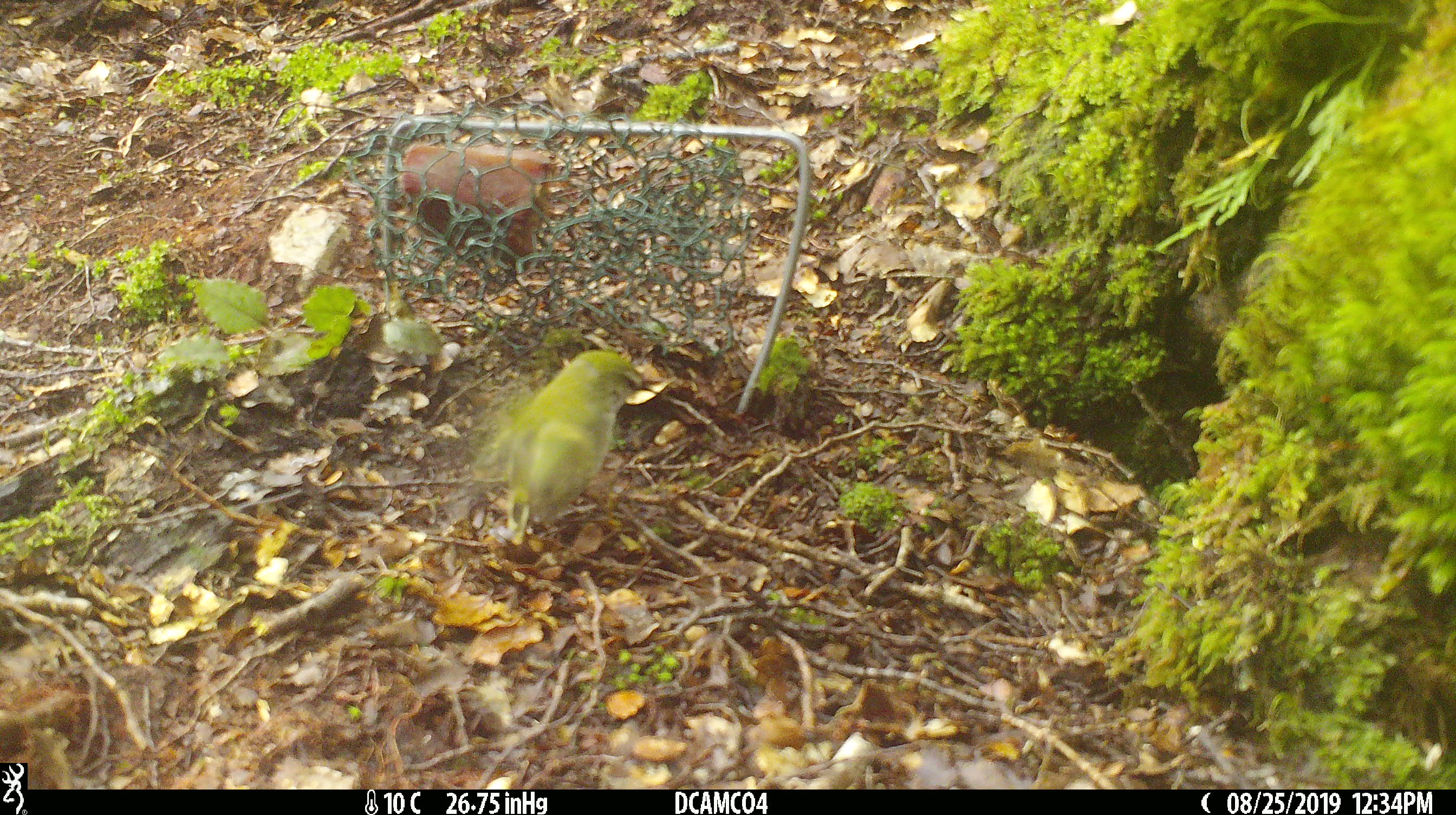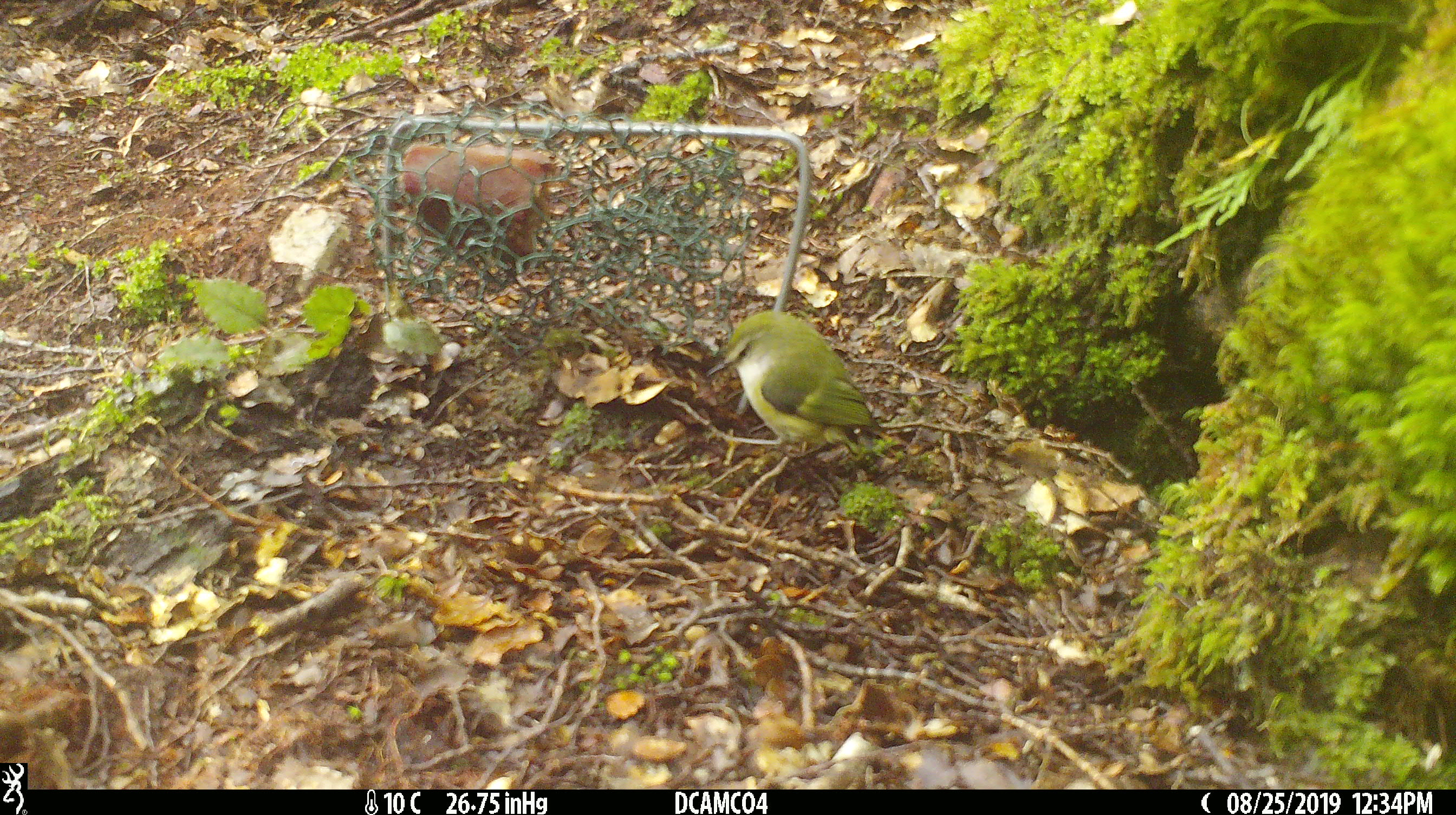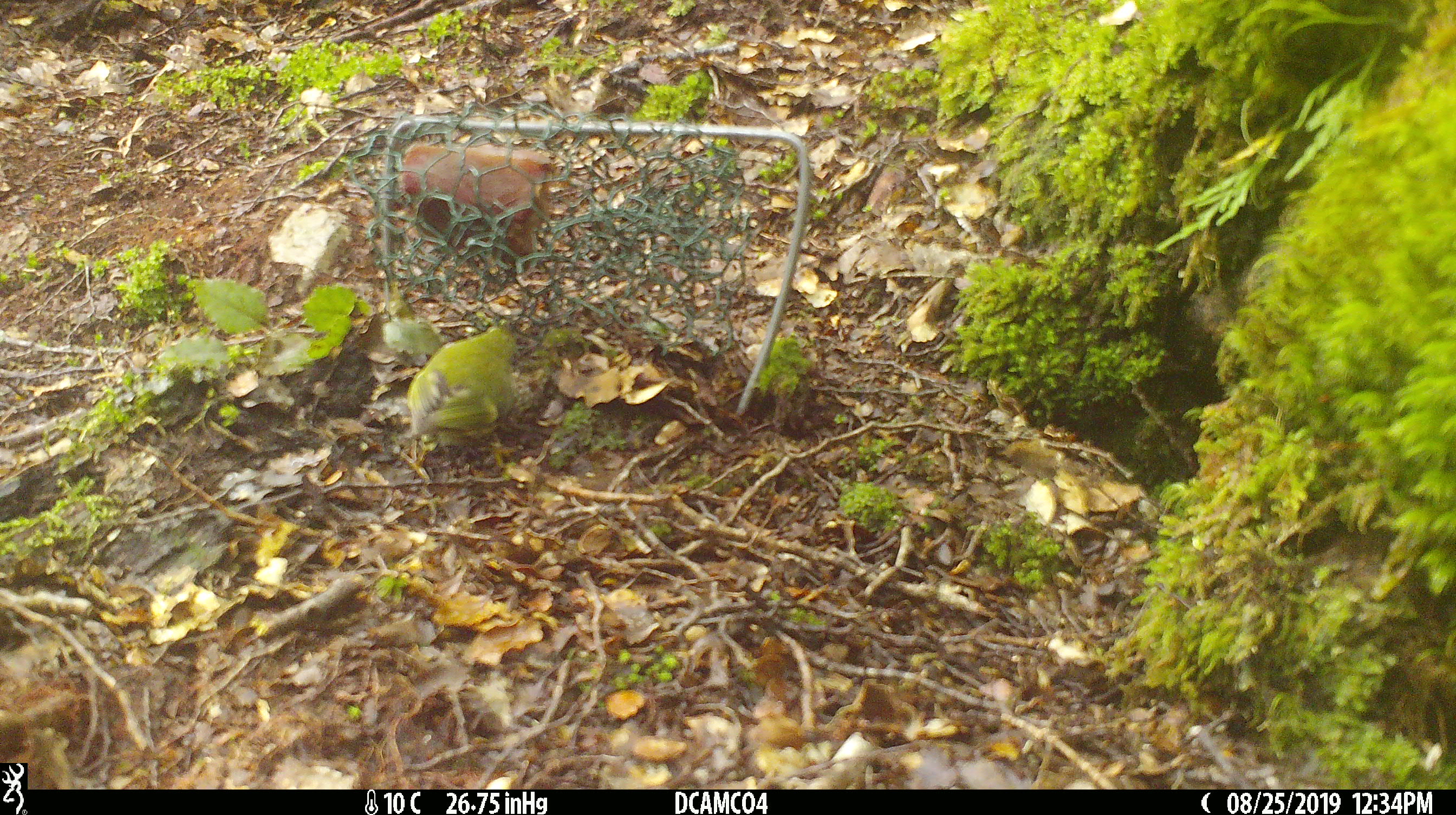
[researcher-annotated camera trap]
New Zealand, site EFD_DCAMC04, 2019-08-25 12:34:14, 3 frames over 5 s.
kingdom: Animalia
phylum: Chordata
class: Aves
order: Passeriformes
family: Acanthisittidae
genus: Acanthisitta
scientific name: Acanthisitta chloris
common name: rifleman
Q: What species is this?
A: Rifleman (Acanthisitta chloris).